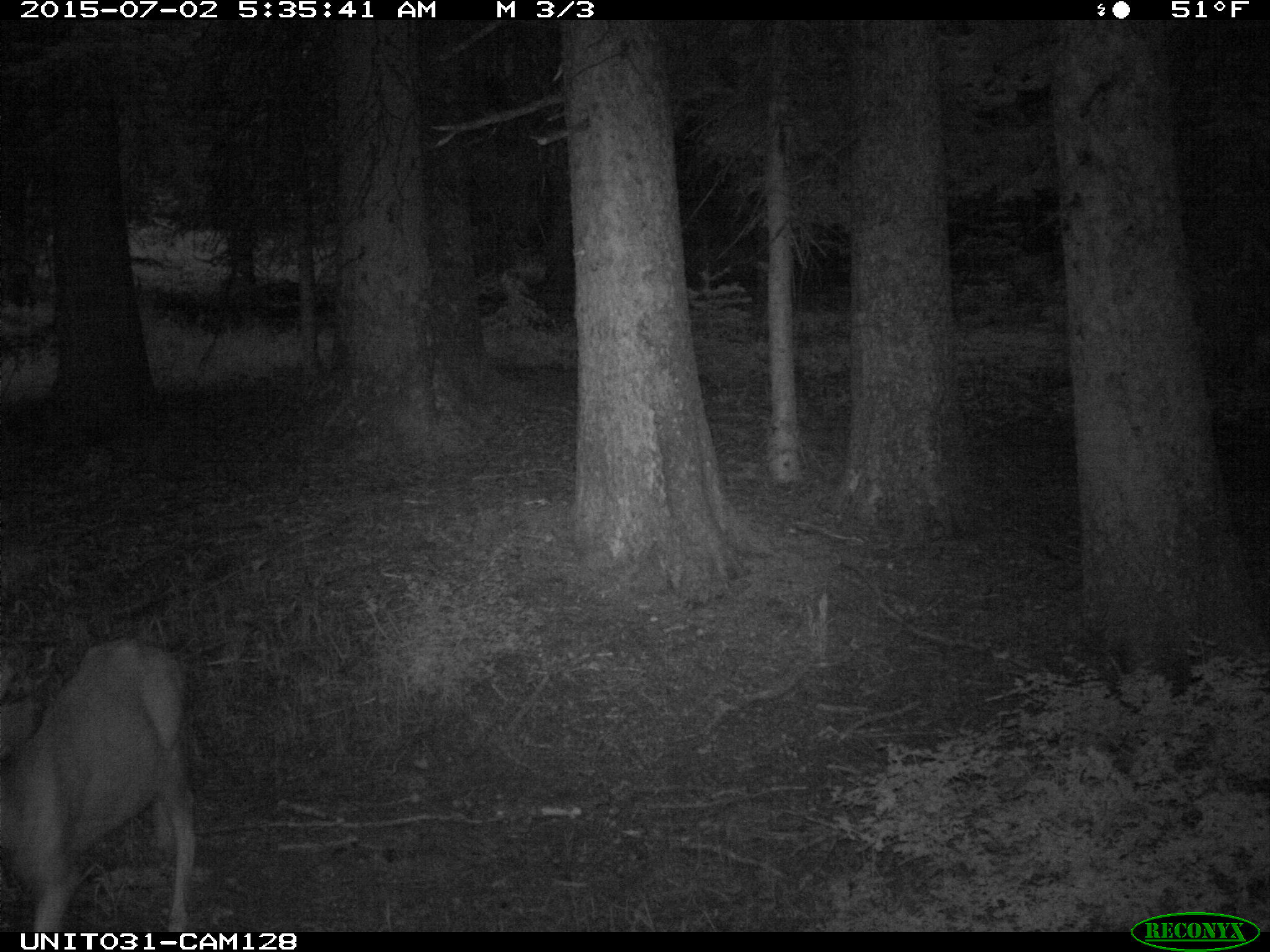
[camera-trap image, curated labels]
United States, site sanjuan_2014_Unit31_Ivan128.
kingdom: Animalia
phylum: Chordata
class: Mammalia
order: Artiodactyla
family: Cervidae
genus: Odocoileus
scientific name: Odocoileus hemionus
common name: mule deer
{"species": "Odocoileus hemionus (mule deer)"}